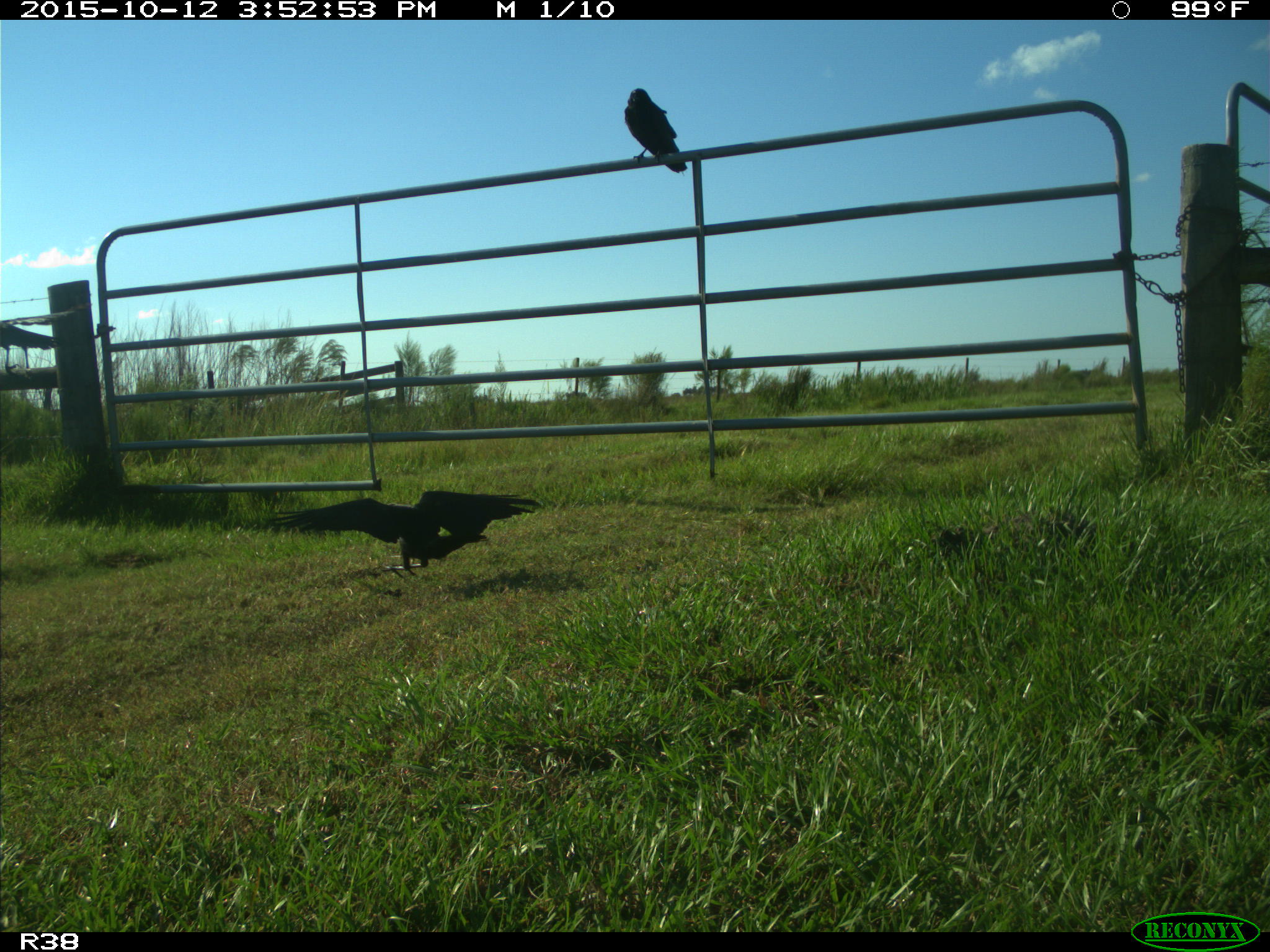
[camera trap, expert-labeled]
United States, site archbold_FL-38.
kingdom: Animalia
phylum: Chordata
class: Aves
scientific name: Aves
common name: birds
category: unidentified bird